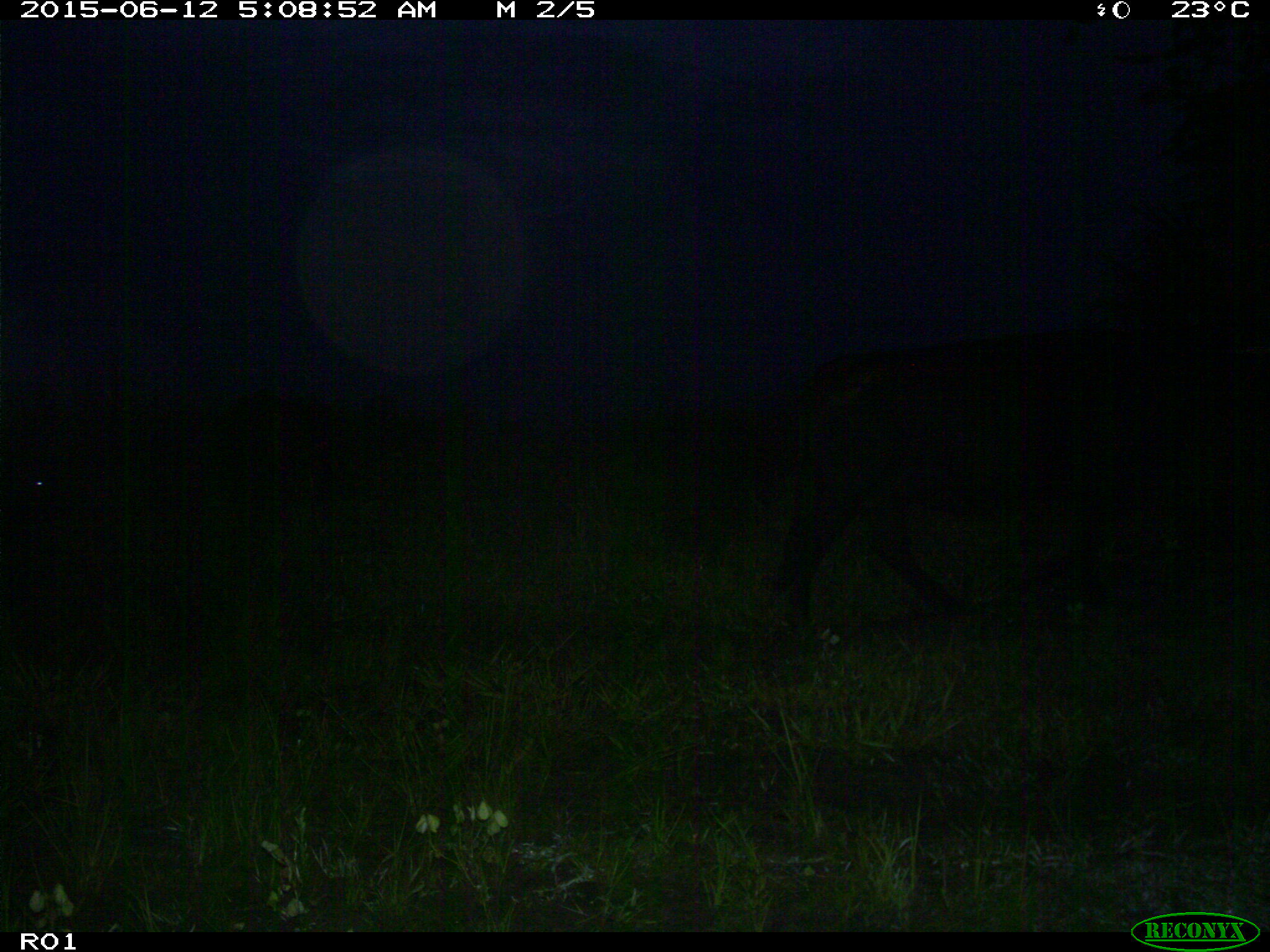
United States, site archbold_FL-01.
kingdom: Animalia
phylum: Chordata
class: Mammalia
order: Artiodactyla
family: Bovidae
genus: Bos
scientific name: Bos taurus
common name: domestic cow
Bos taurus (domestic cow).